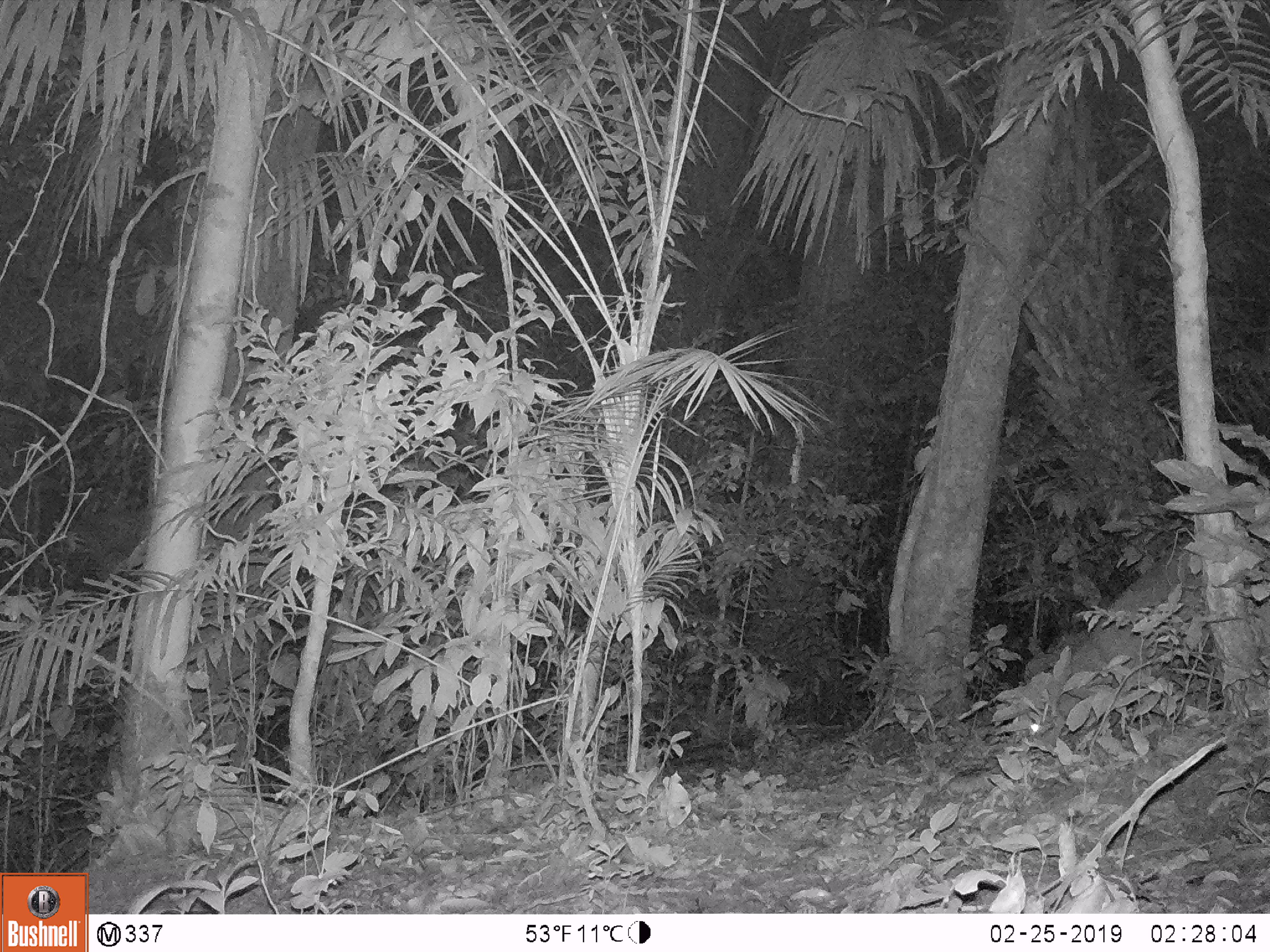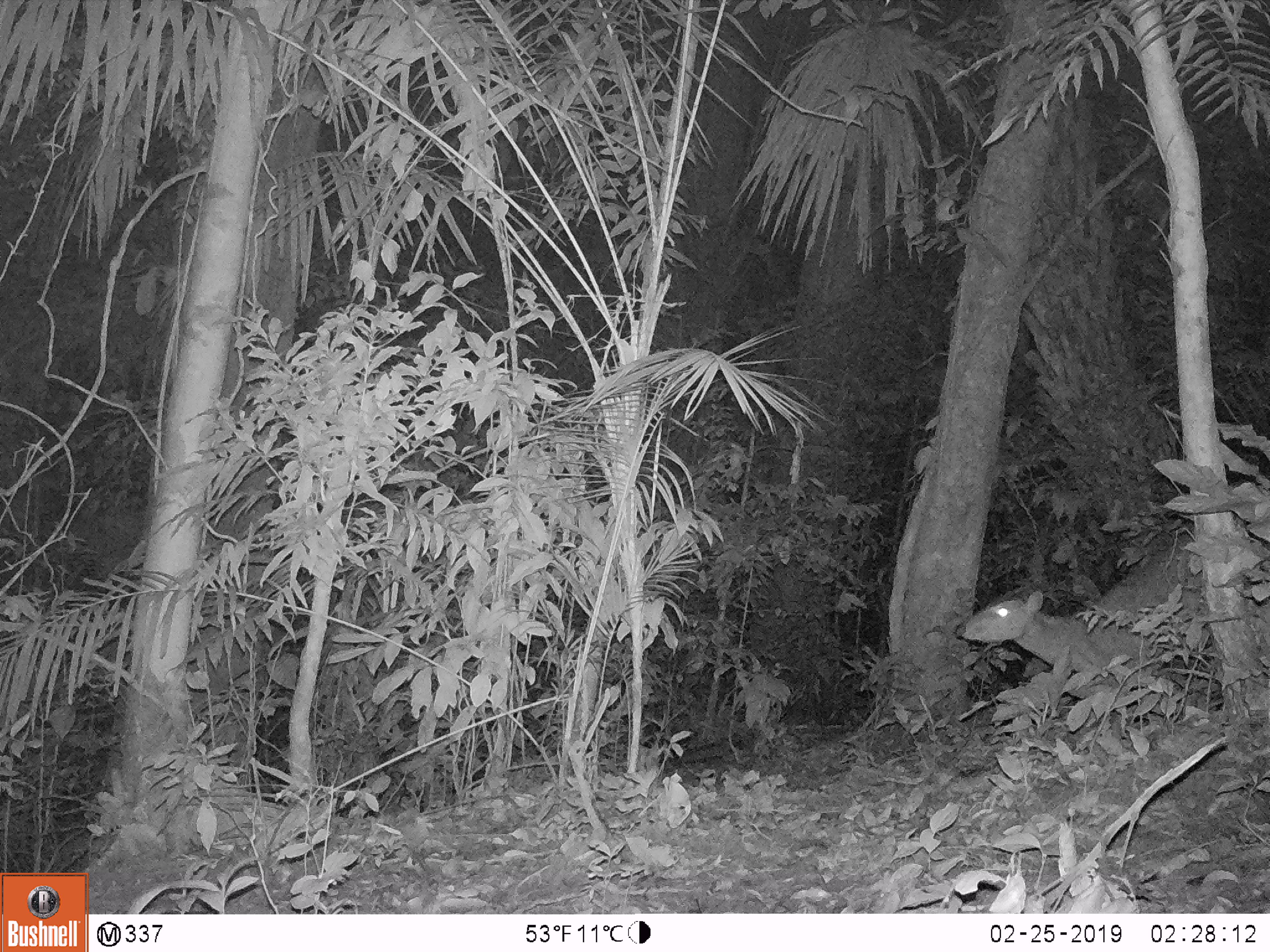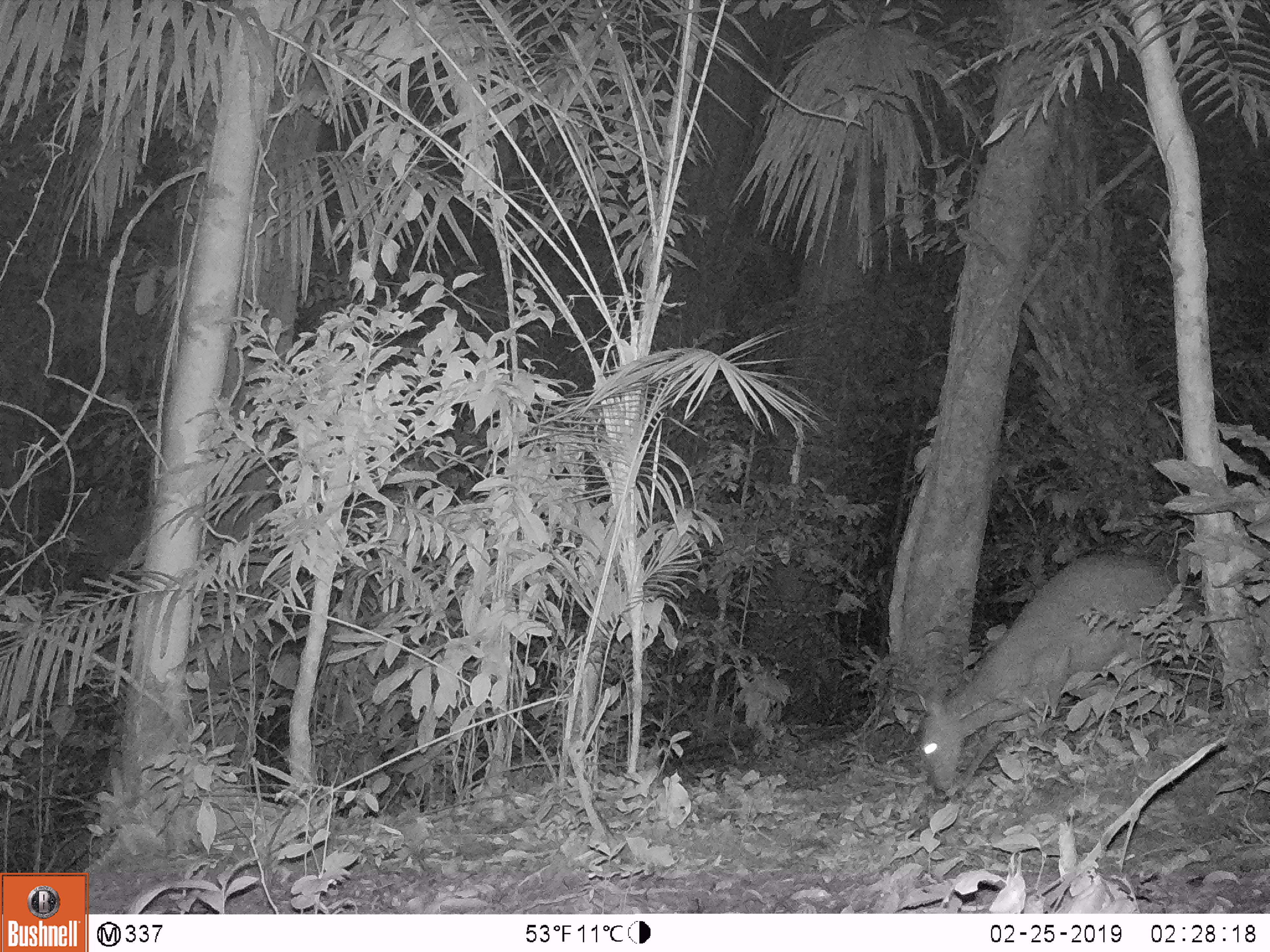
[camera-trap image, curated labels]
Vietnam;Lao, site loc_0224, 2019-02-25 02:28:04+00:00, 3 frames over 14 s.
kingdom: Animalia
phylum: Chordata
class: Mammalia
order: Artiodactyla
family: Cervidae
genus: Muntiacus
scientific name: Muntiacus vuquangensis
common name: large-antlered muntjac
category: large antlered muntjac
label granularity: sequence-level